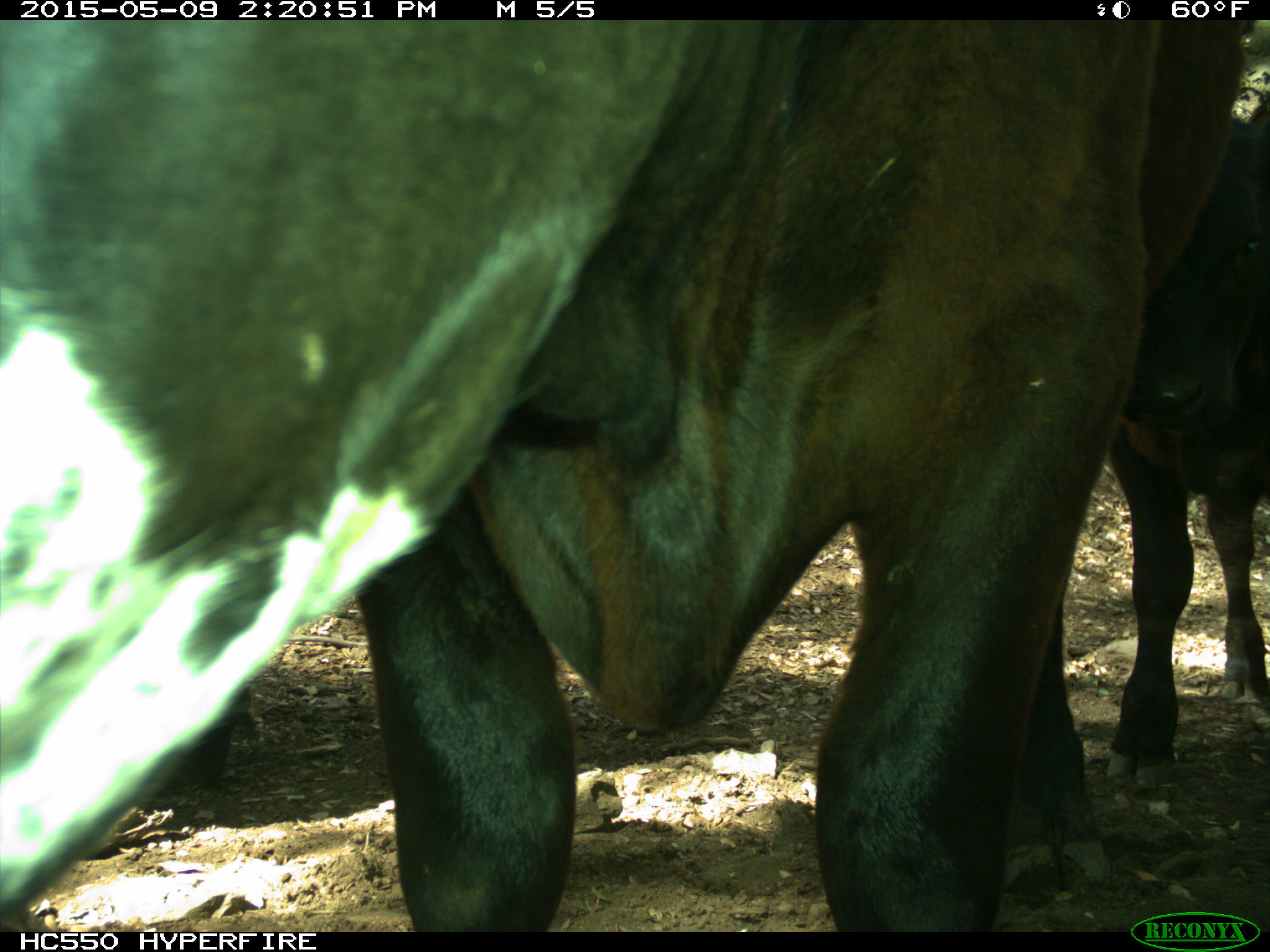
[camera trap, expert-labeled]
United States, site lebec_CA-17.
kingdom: Animalia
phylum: Chordata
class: Mammalia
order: Artiodactyla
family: Bovidae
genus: Bos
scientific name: Bos taurus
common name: domestic cow